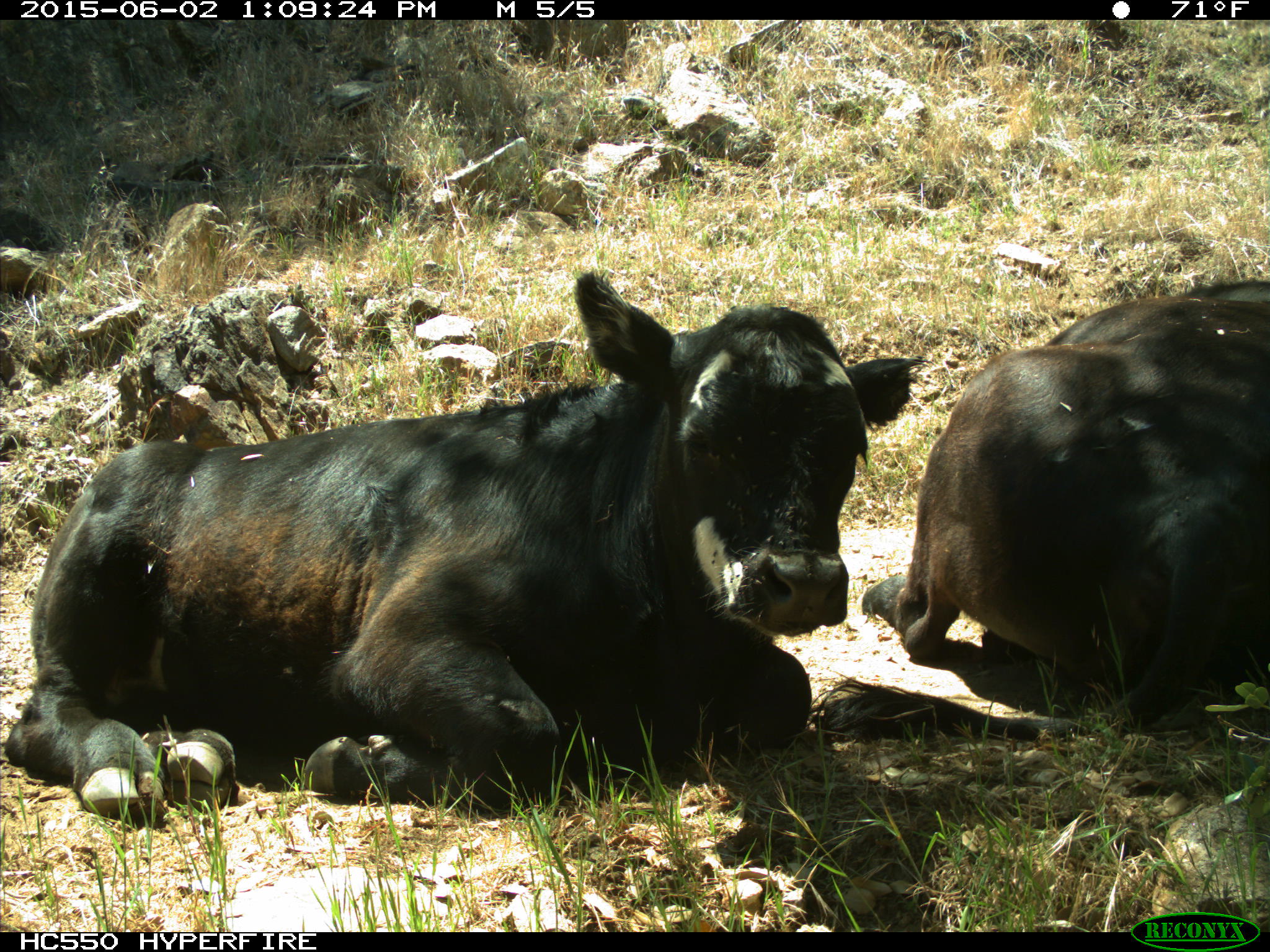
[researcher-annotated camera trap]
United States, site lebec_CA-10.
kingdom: Animalia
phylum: Chordata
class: Mammalia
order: Artiodactyla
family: Bovidae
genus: Bos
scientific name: Bos taurus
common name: domestic cow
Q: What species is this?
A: Bos taurus (domestic cow).